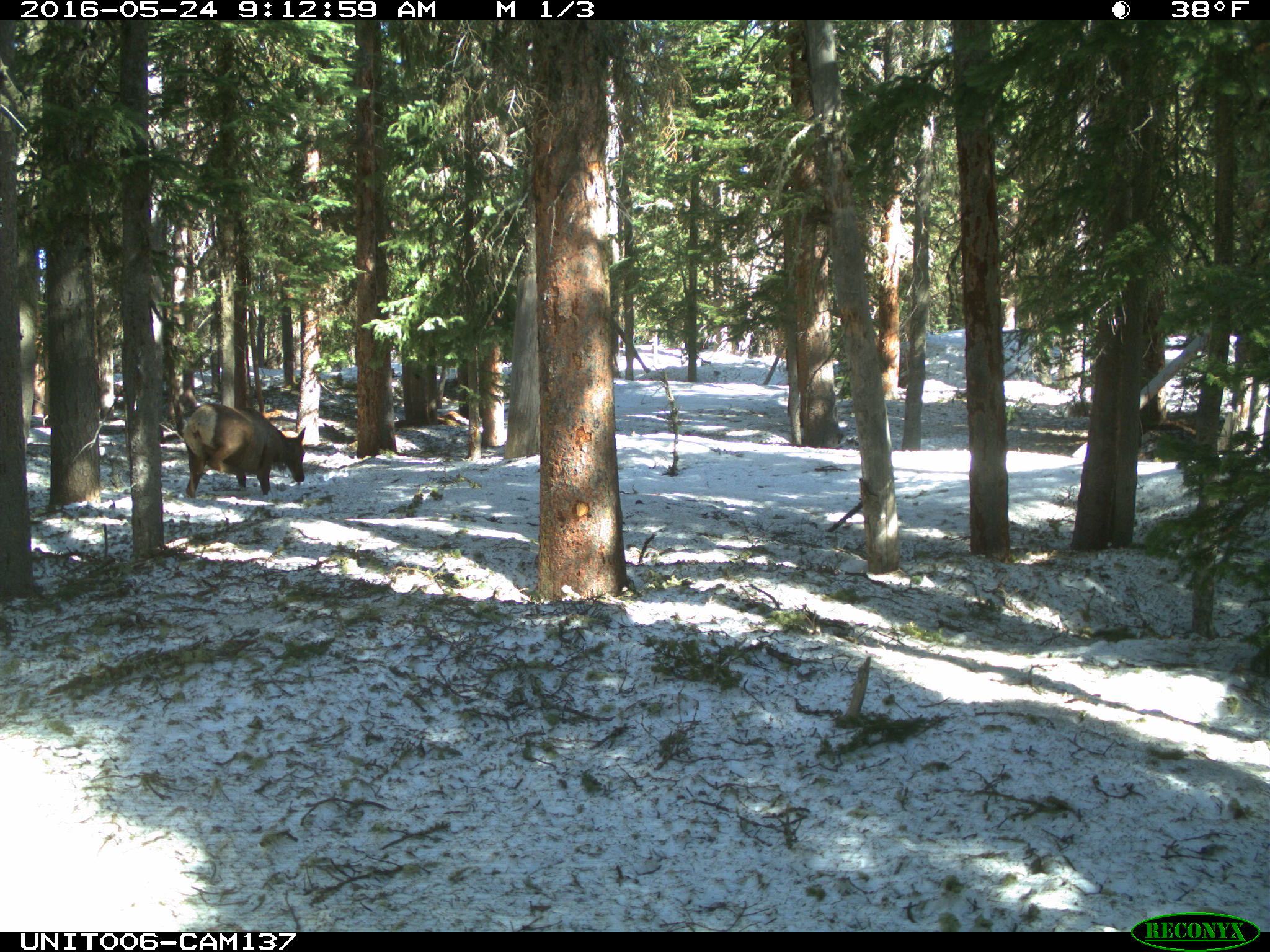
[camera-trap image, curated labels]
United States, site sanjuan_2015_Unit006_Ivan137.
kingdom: Animalia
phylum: Chordata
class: Mammalia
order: Artiodactyla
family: Cervidae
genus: Cervus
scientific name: Cervus elaphus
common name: red deer